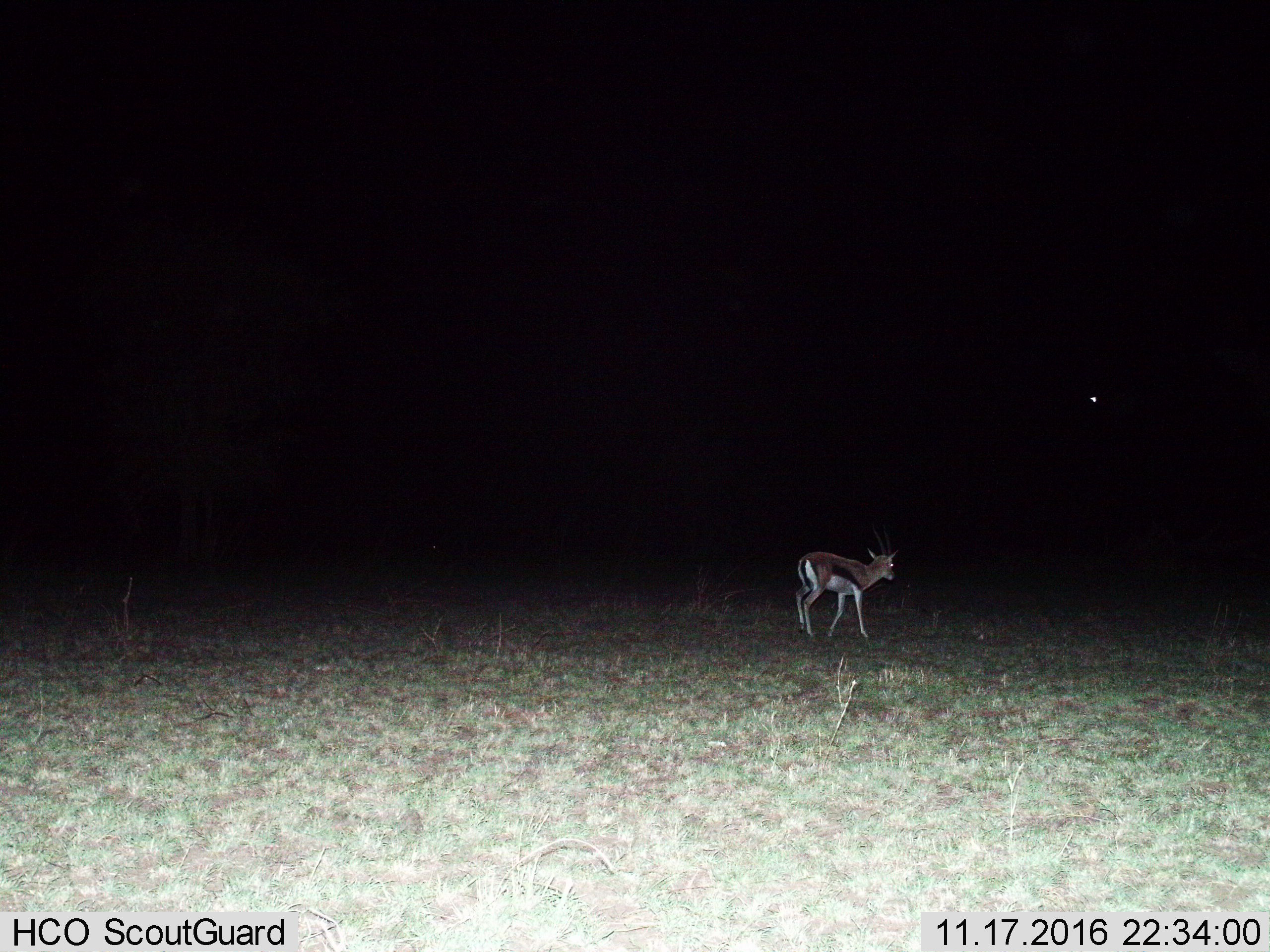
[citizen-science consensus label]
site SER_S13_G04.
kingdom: Animalia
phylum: Chordata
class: Mammalia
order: Artiodactyla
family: Bovidae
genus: Eudorcas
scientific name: Eudorcas thomsonii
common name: thomson's gazelle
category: gazellethomsons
Gazellethomsons (thomson's gazelle) (Eudorcas thomsonii), count 1. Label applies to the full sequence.